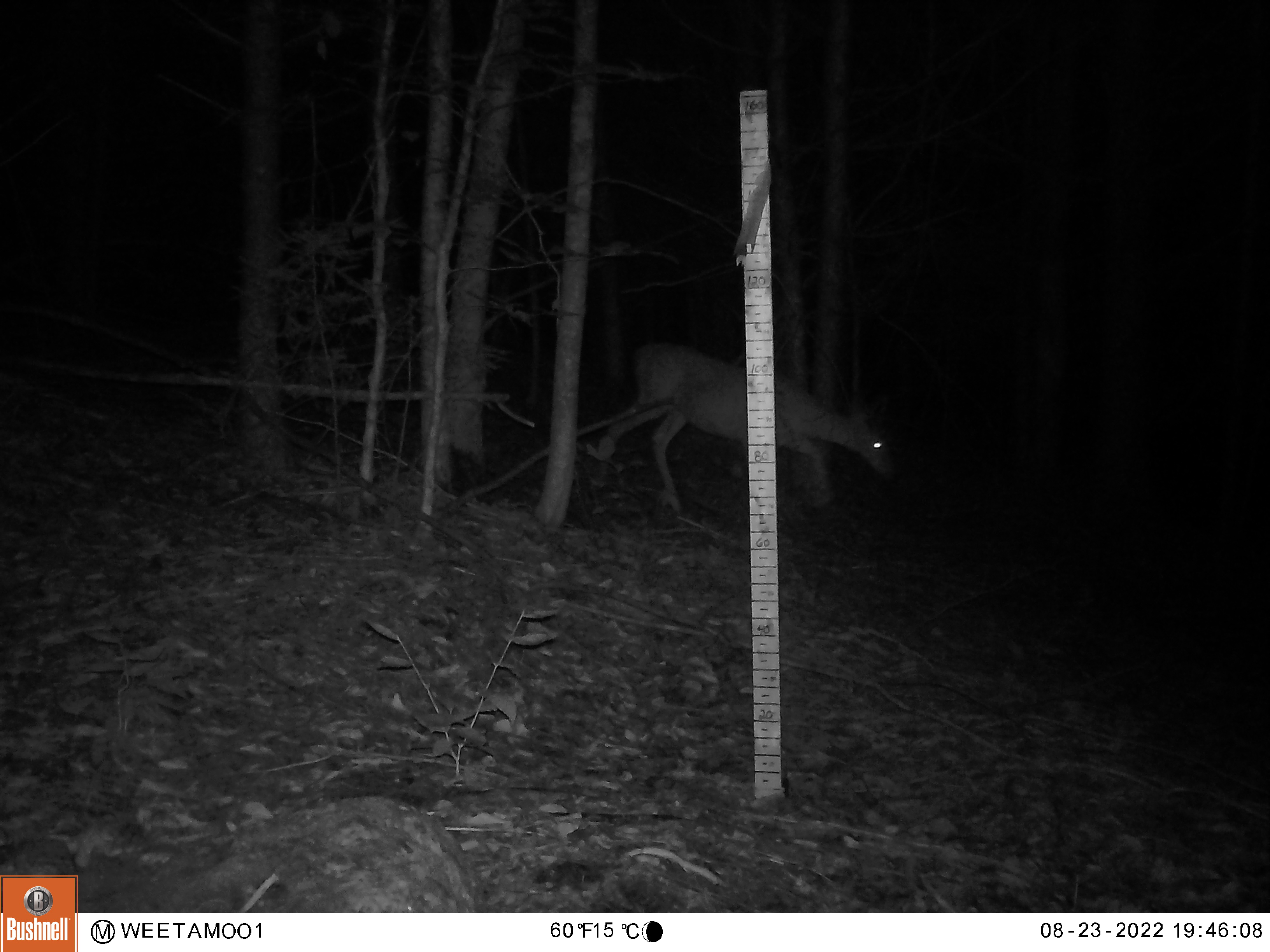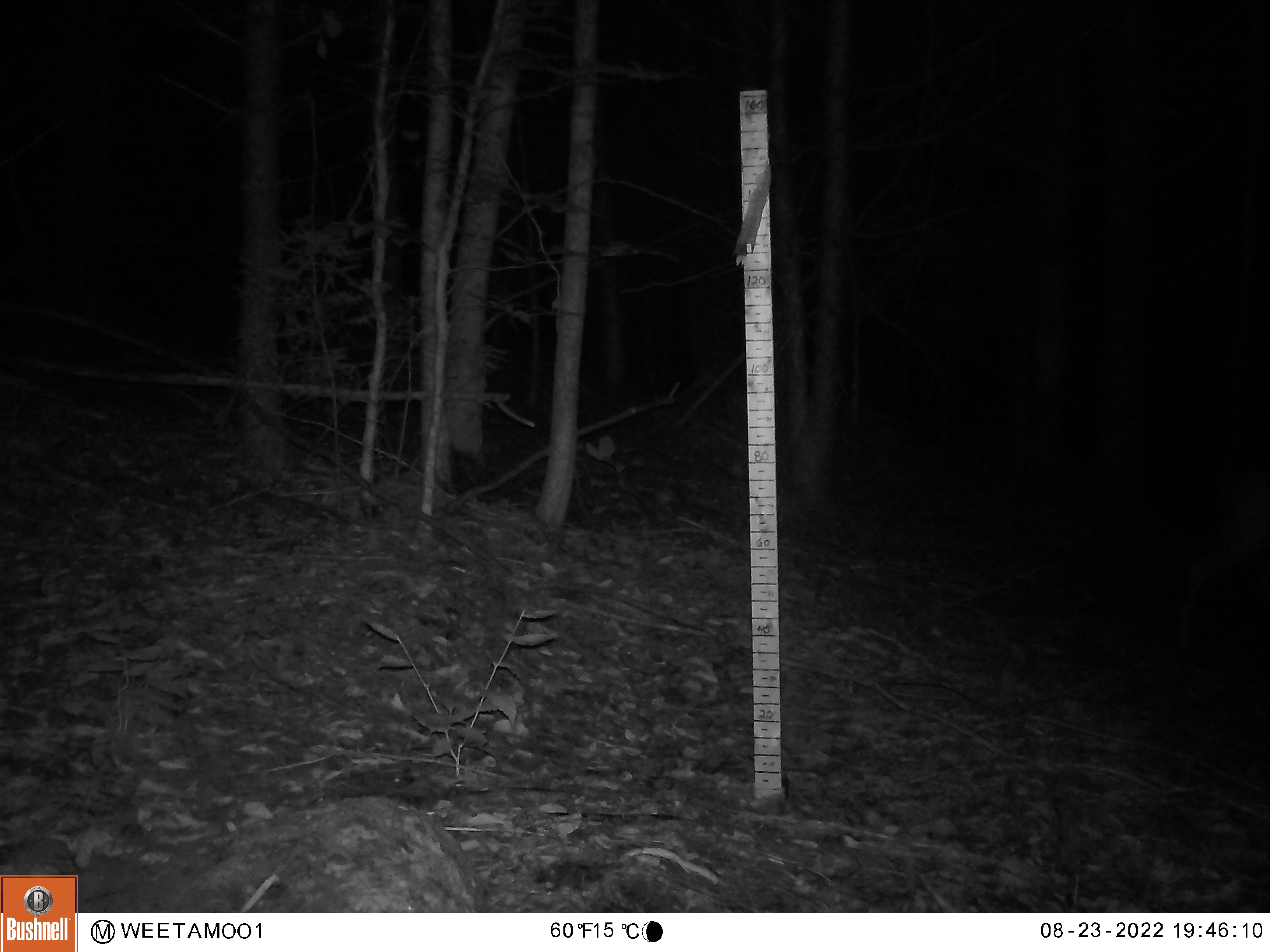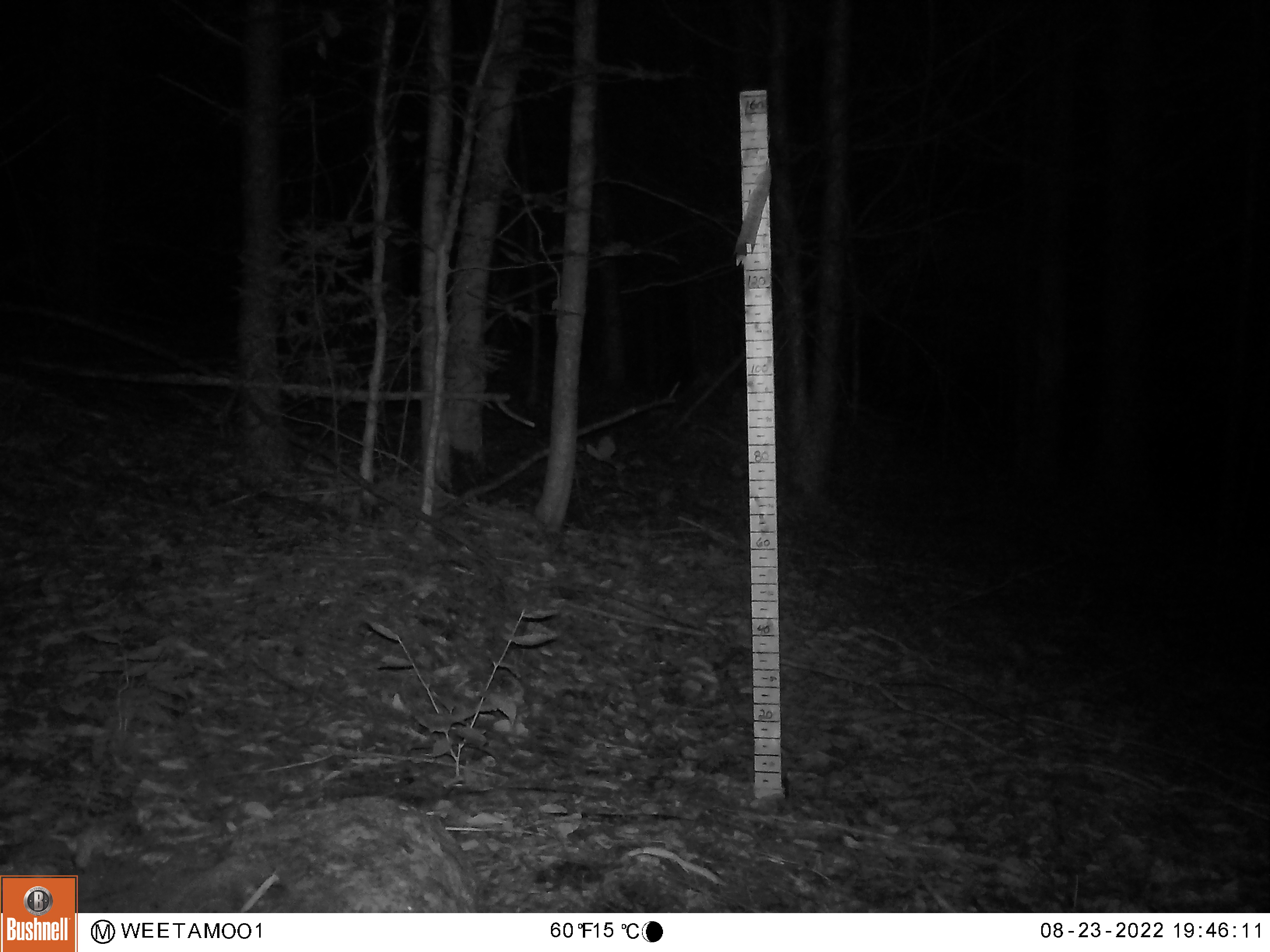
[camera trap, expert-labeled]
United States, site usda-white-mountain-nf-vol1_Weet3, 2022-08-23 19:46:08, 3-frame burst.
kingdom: Animalia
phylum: Chordata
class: Mammalia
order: Artiodactyla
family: Cervidae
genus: Odocoileus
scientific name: Odocoileus virginianus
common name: white-tailed deer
White-tailed deer (Odocoileus virginianus).